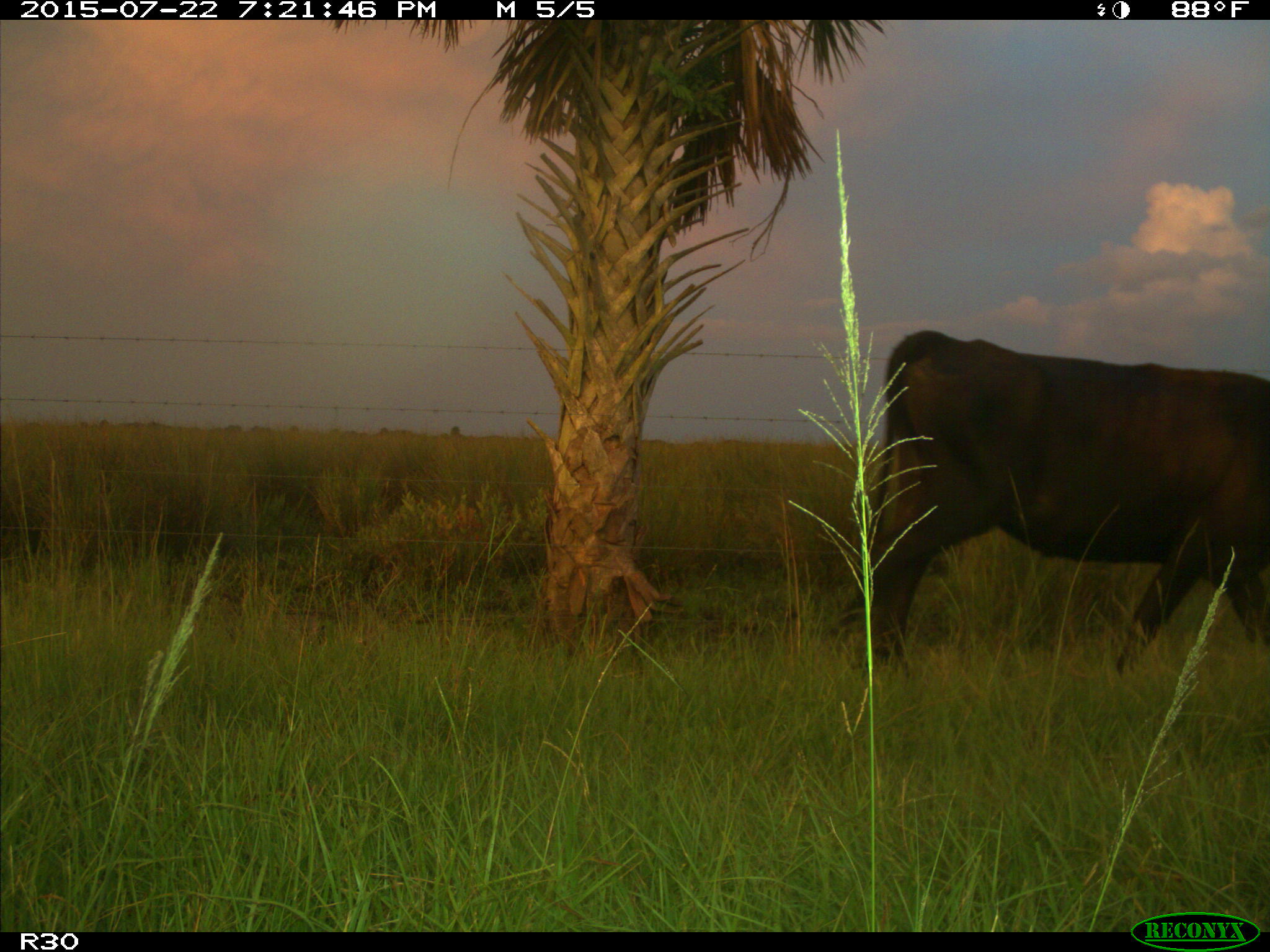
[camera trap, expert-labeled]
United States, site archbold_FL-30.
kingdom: Animalia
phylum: Chordata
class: Mammalia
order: Artiodactyla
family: Bovidae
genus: Bos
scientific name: Bos taurus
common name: domestic cow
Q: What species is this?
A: Bos taurus (domestic cow).